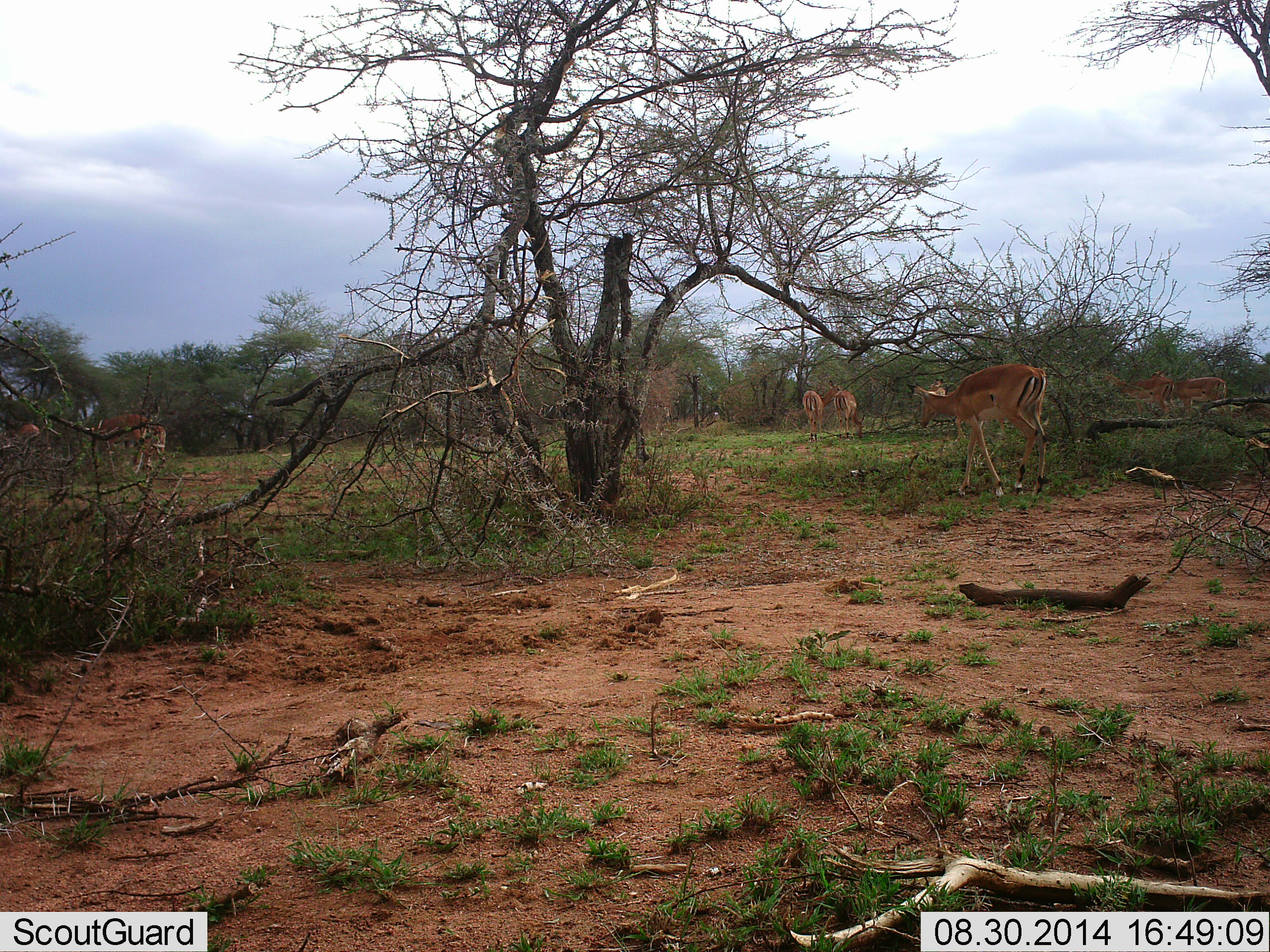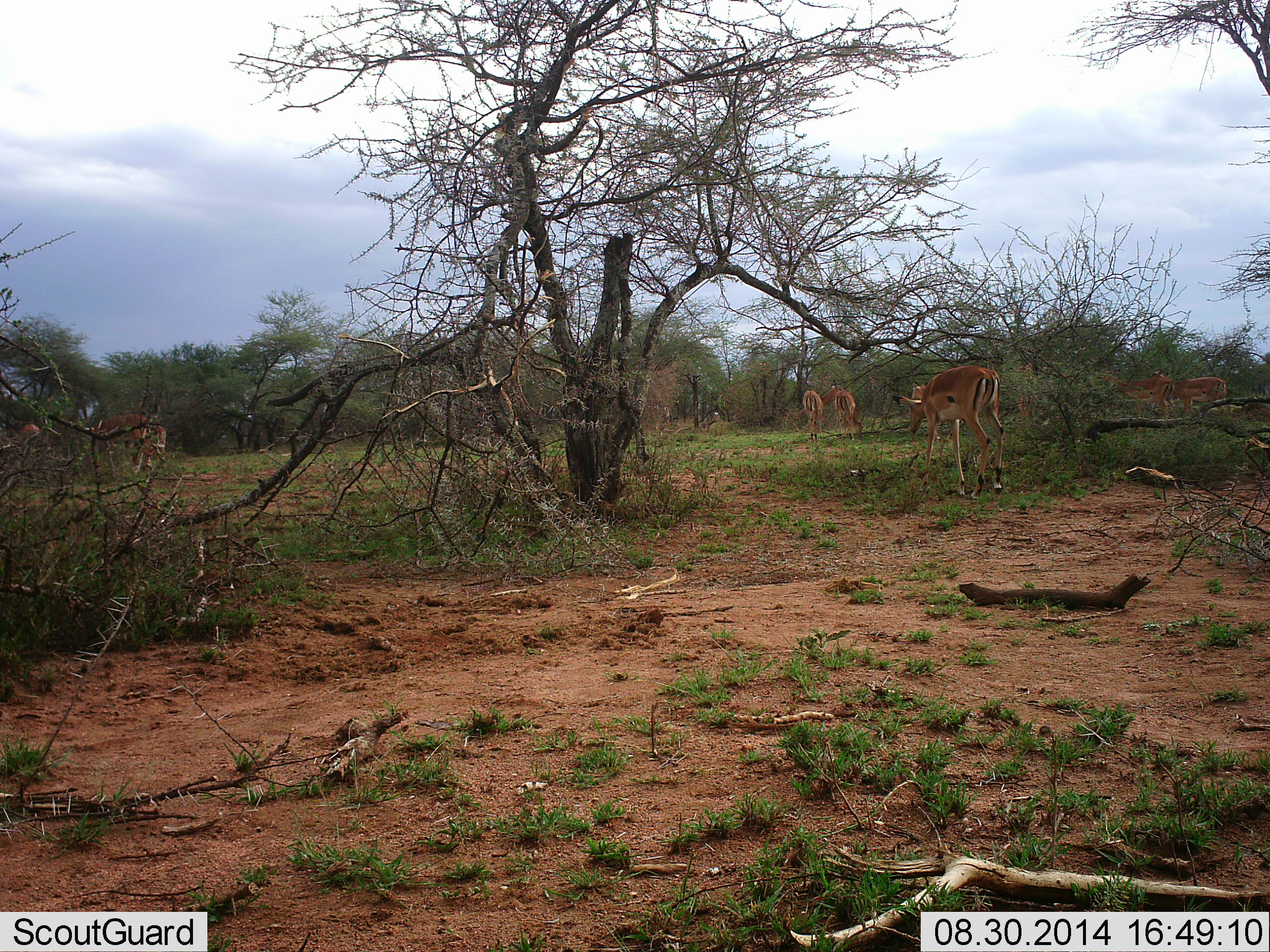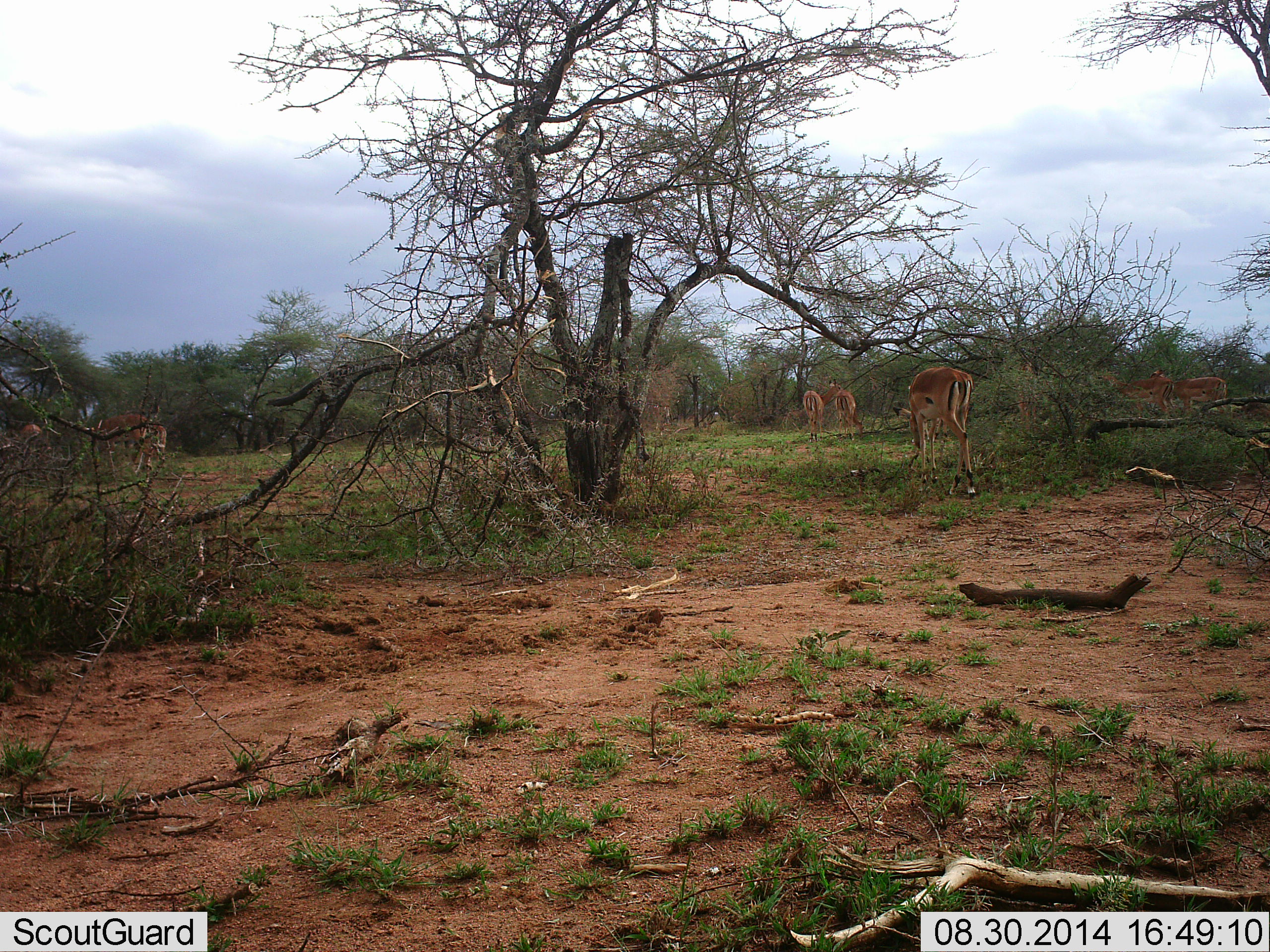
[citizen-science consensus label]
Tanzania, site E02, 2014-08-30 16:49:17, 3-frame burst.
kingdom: Animalia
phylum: Chordata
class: Mammalia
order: Artiodactyla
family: Bovidae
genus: Aepyceros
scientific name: Aepyceros melampus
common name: impala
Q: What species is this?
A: Impala (Aepyceros melampus).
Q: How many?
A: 7.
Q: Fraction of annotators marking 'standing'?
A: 40%.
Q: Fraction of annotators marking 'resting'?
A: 0%.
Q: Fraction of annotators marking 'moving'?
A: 80%.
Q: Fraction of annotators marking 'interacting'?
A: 10%.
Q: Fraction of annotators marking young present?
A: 0%.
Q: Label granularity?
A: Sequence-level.